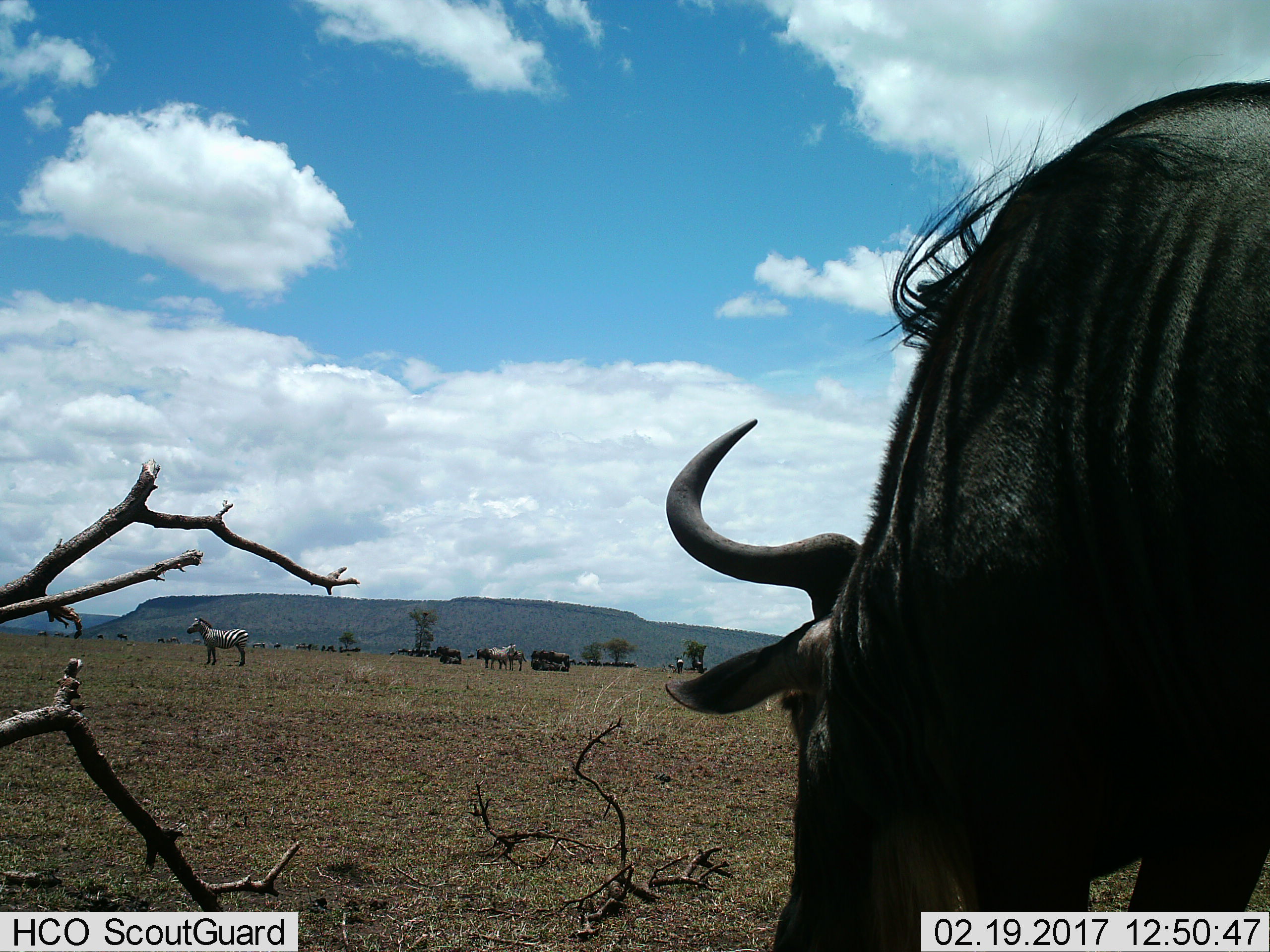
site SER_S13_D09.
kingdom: Animalia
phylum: Chordata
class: Mammalia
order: Artiodactyla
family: Bovidae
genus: Connochaetes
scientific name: Connochaetes taurinus taurinus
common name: blue wildebeest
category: wildebeestblue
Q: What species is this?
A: Wildebeestblue (blue wildebeest) (Connochaetes taurinus taurinus).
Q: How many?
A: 11-50.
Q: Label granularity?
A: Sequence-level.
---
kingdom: Animalia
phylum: Chordata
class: Mammalia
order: Perissodactyla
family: Equidae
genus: Equus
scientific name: Equus quagga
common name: plains zebra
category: zebraplains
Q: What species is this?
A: Zebraplains (plains zebra) (Equus quagga).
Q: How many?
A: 3.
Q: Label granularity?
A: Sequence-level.